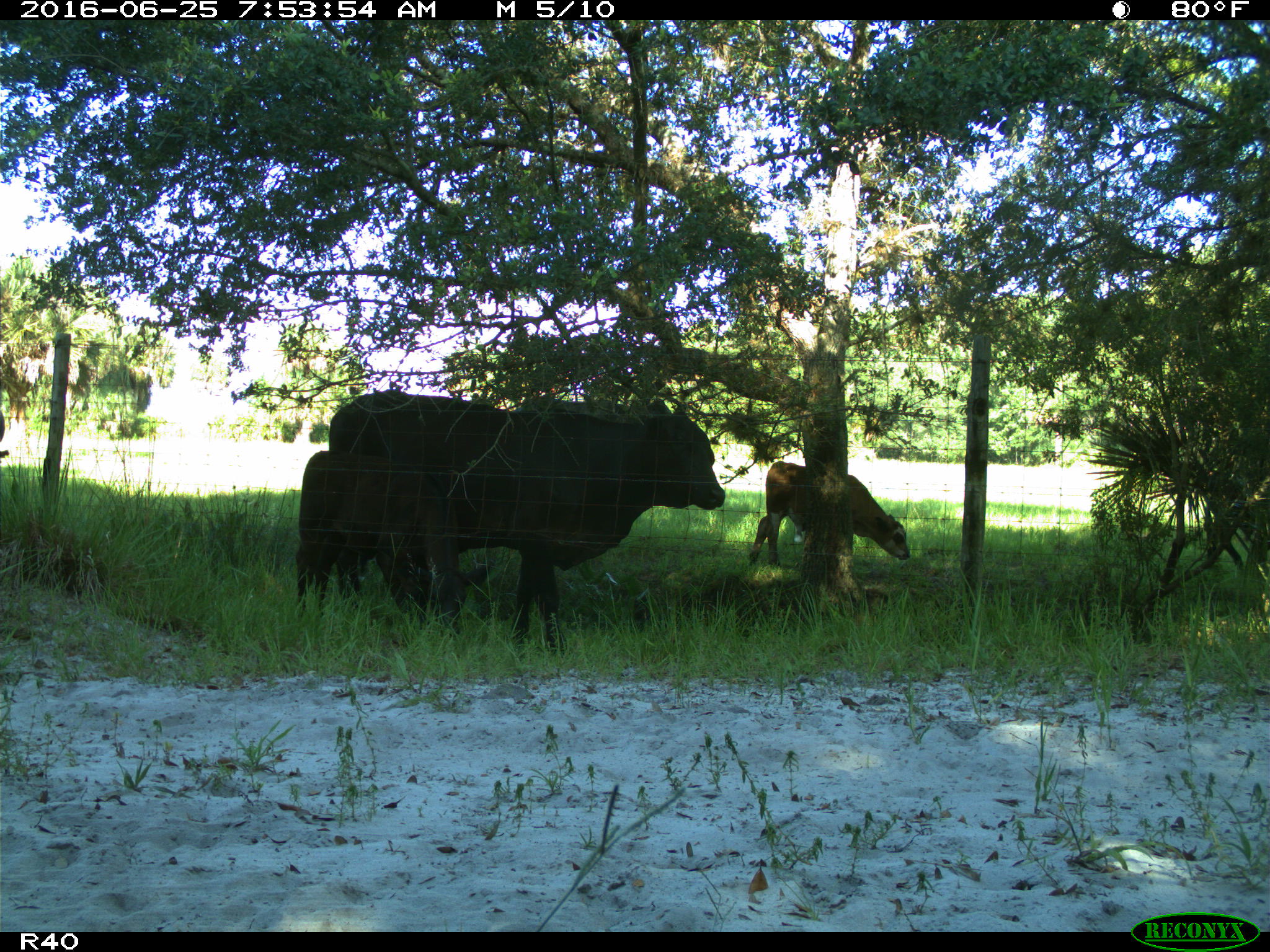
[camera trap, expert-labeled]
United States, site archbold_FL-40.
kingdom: Animalia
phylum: Chordata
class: Mammalia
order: Artiodactyla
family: Bovidae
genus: Bos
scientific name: Bos taurus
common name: domestic cow